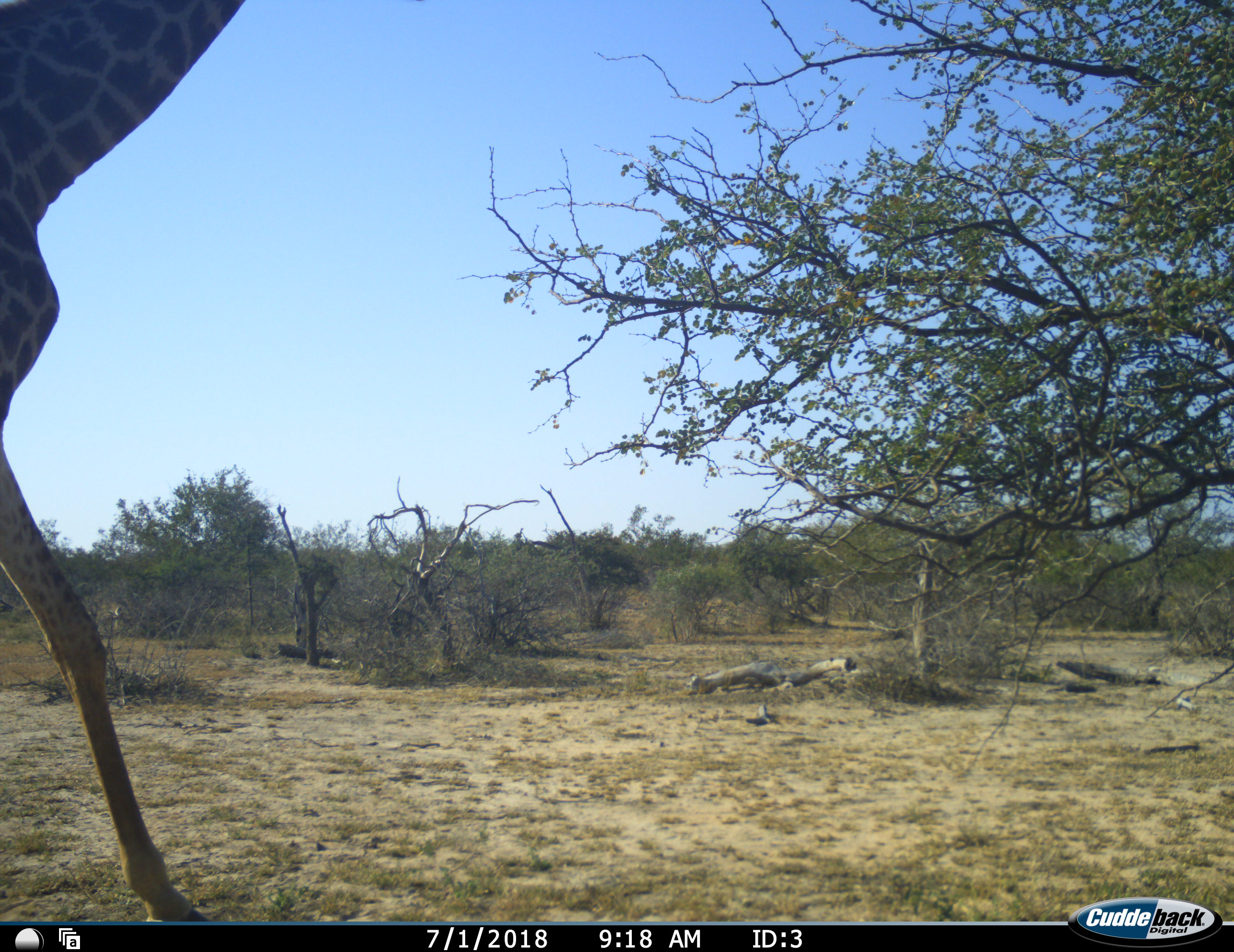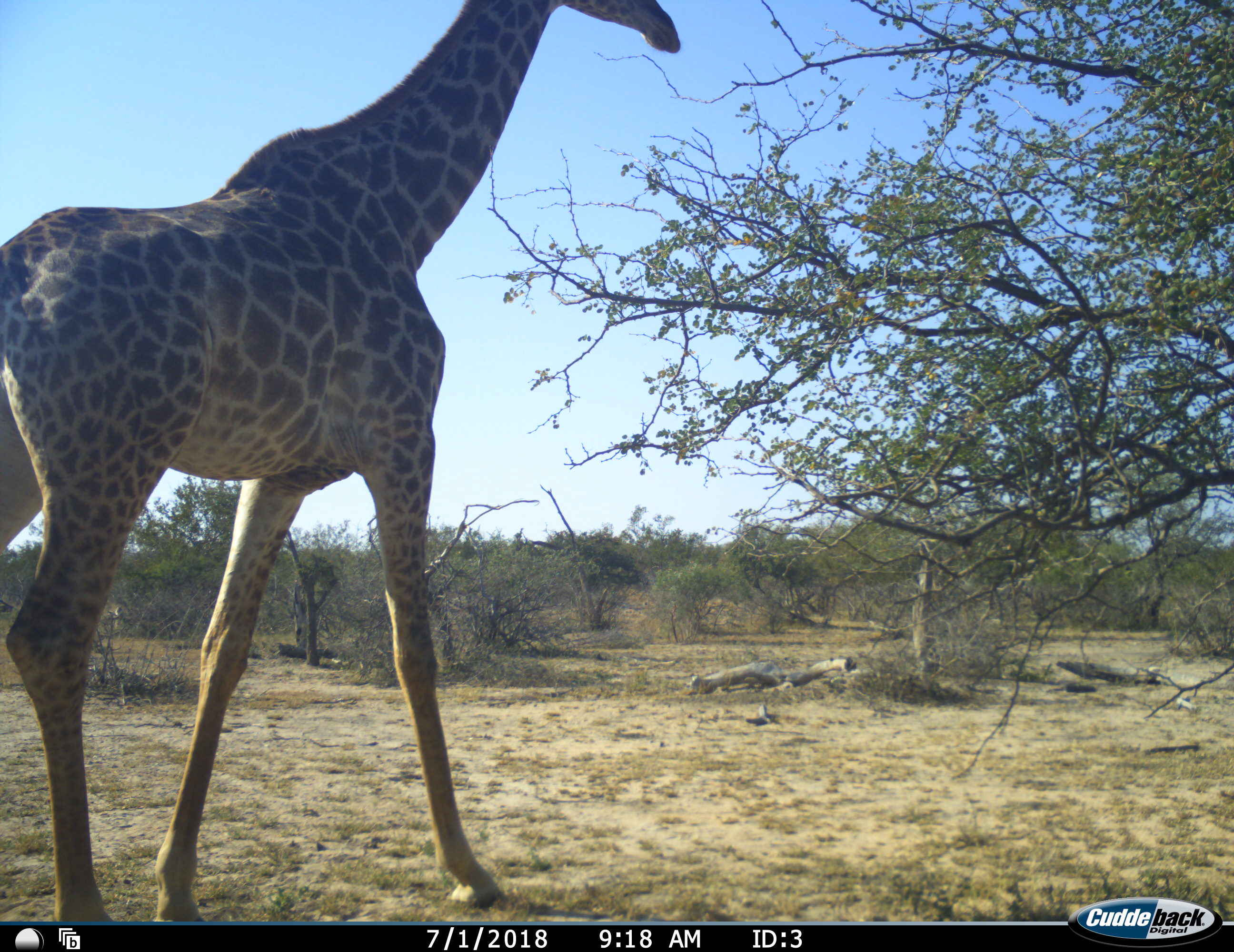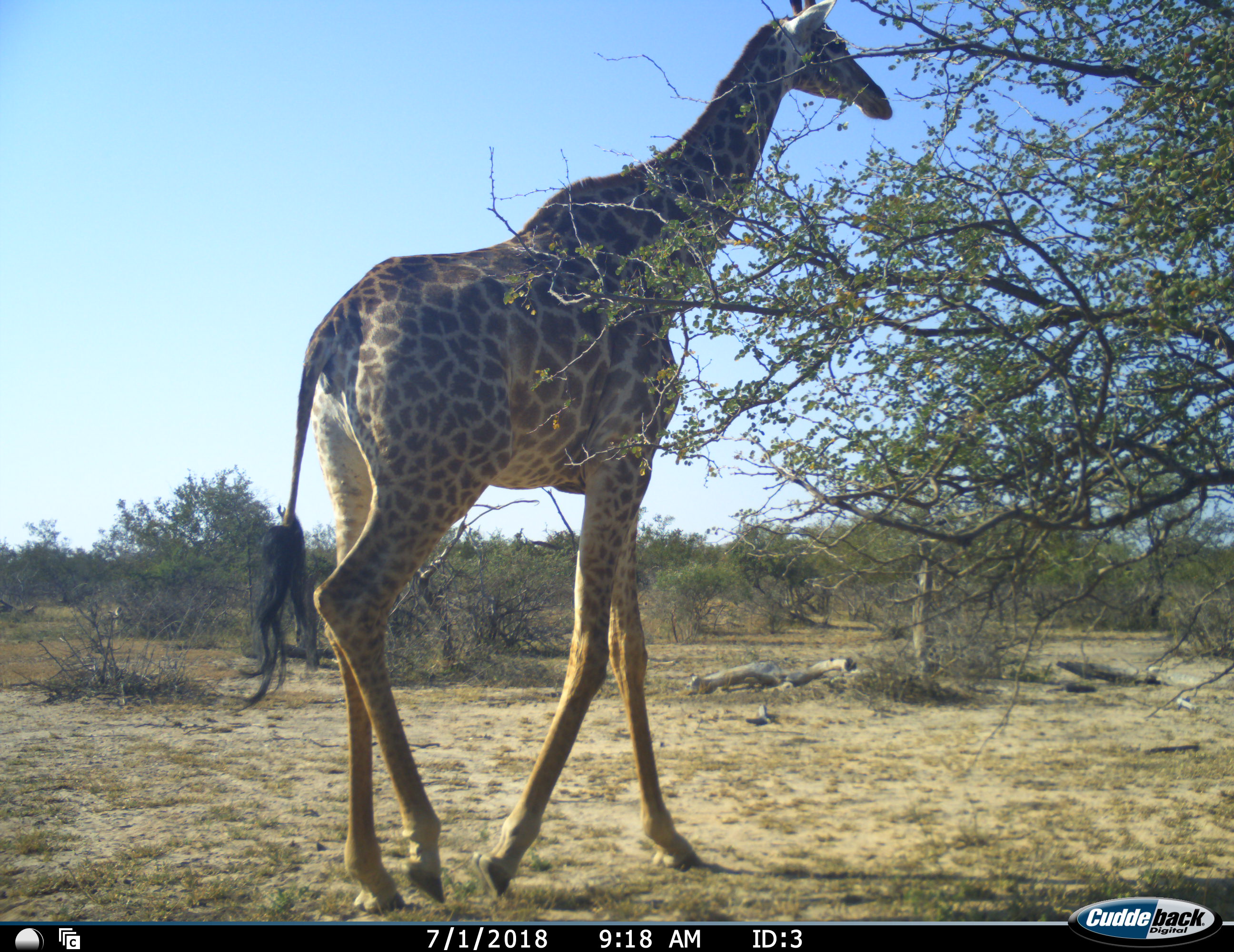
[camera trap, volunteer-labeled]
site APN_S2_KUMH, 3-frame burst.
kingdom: Animalia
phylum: Chordata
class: Mammalia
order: Artiodactyla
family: Giraffidae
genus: Giraffa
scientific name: Giraffa camelopardalis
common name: giraffe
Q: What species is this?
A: Giraffe (Giraffa camelopardalis).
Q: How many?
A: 1.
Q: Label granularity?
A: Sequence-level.